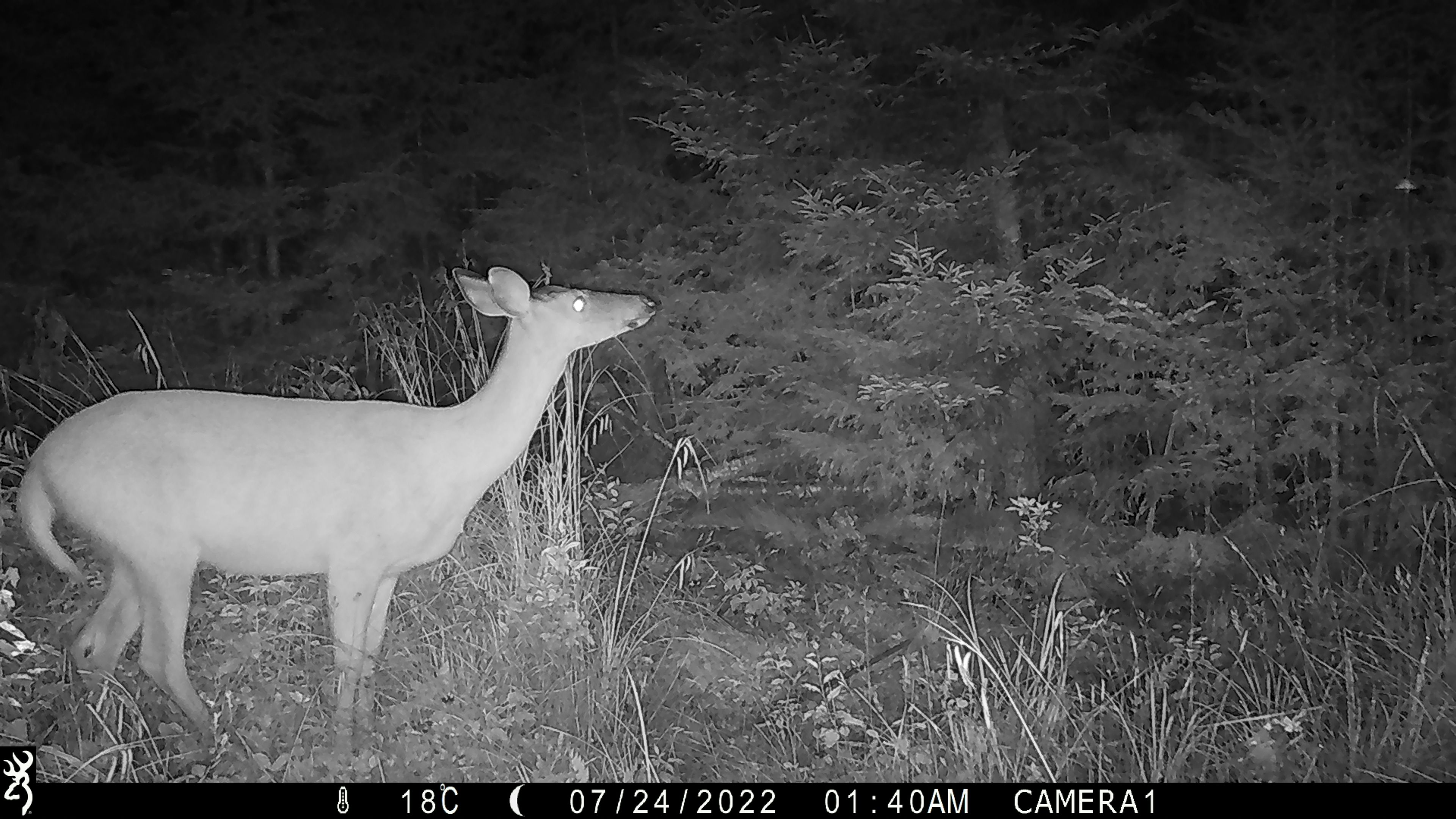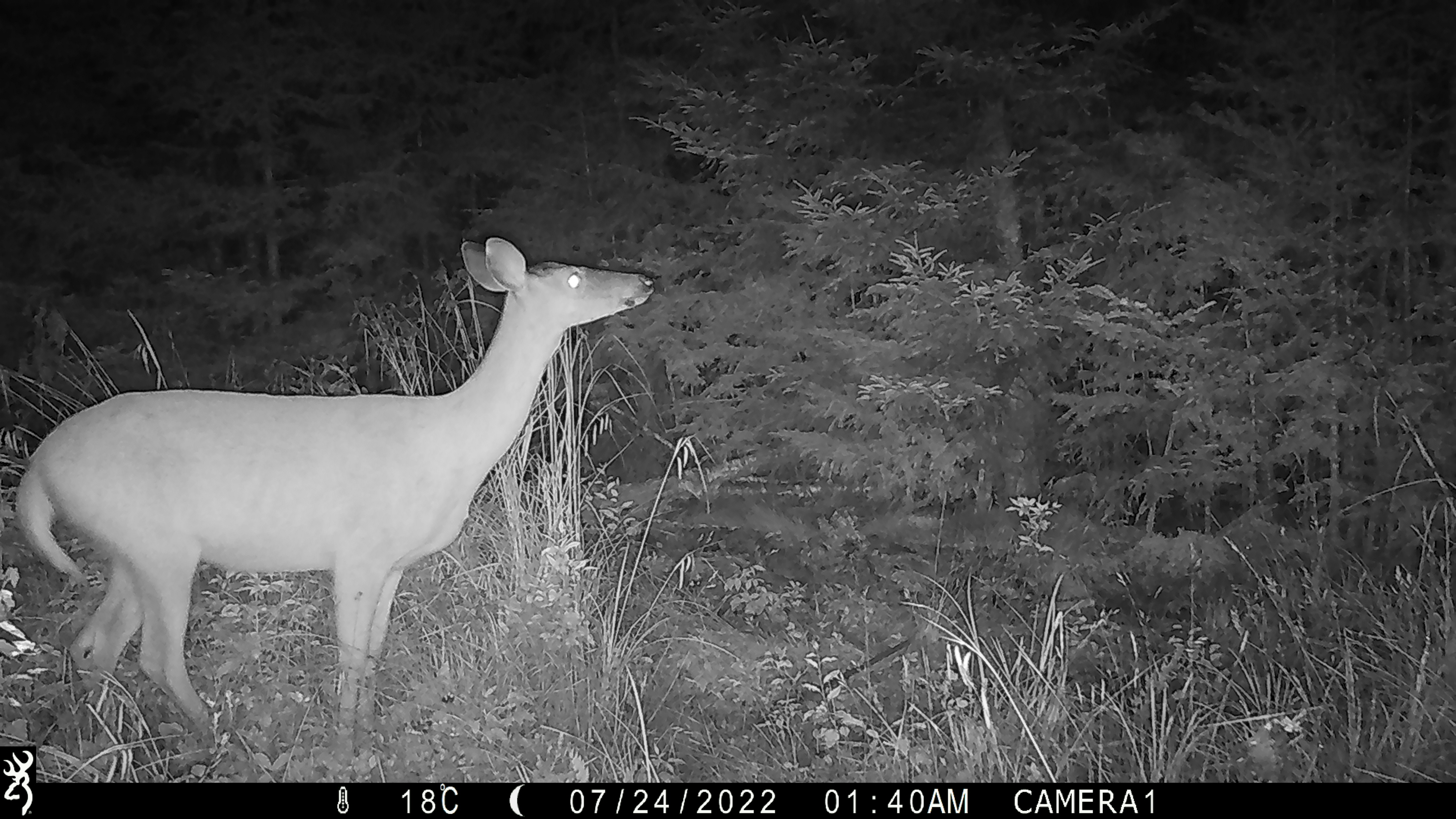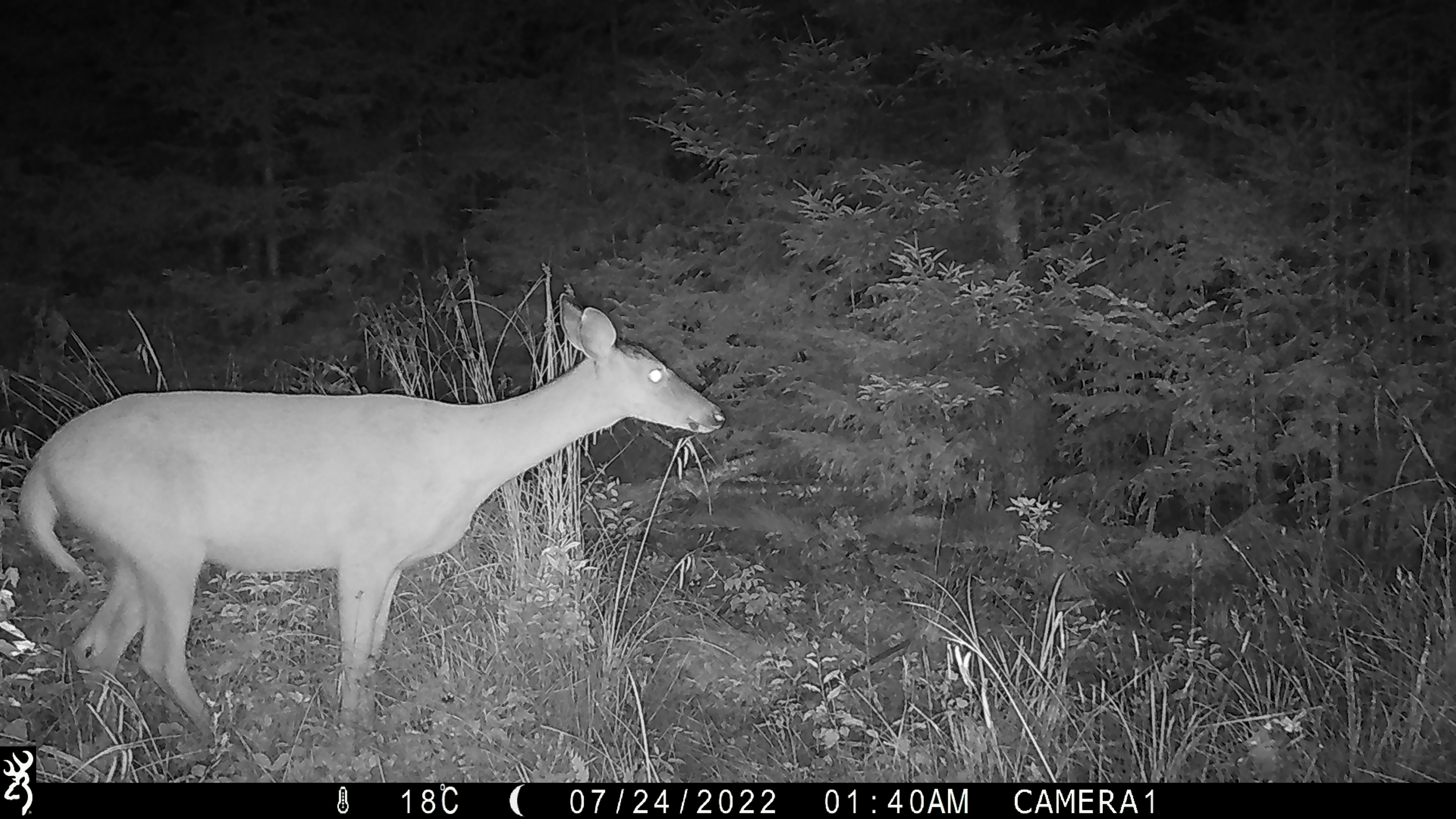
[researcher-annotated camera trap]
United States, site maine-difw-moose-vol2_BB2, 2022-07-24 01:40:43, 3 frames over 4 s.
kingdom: Animalia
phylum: Chordata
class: Mammalia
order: Artiodactyla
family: Cervidae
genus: Odocoileus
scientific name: Odocoileus virginianus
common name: white-tailed deer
White-tailed deer (Odocoileus virginianus).